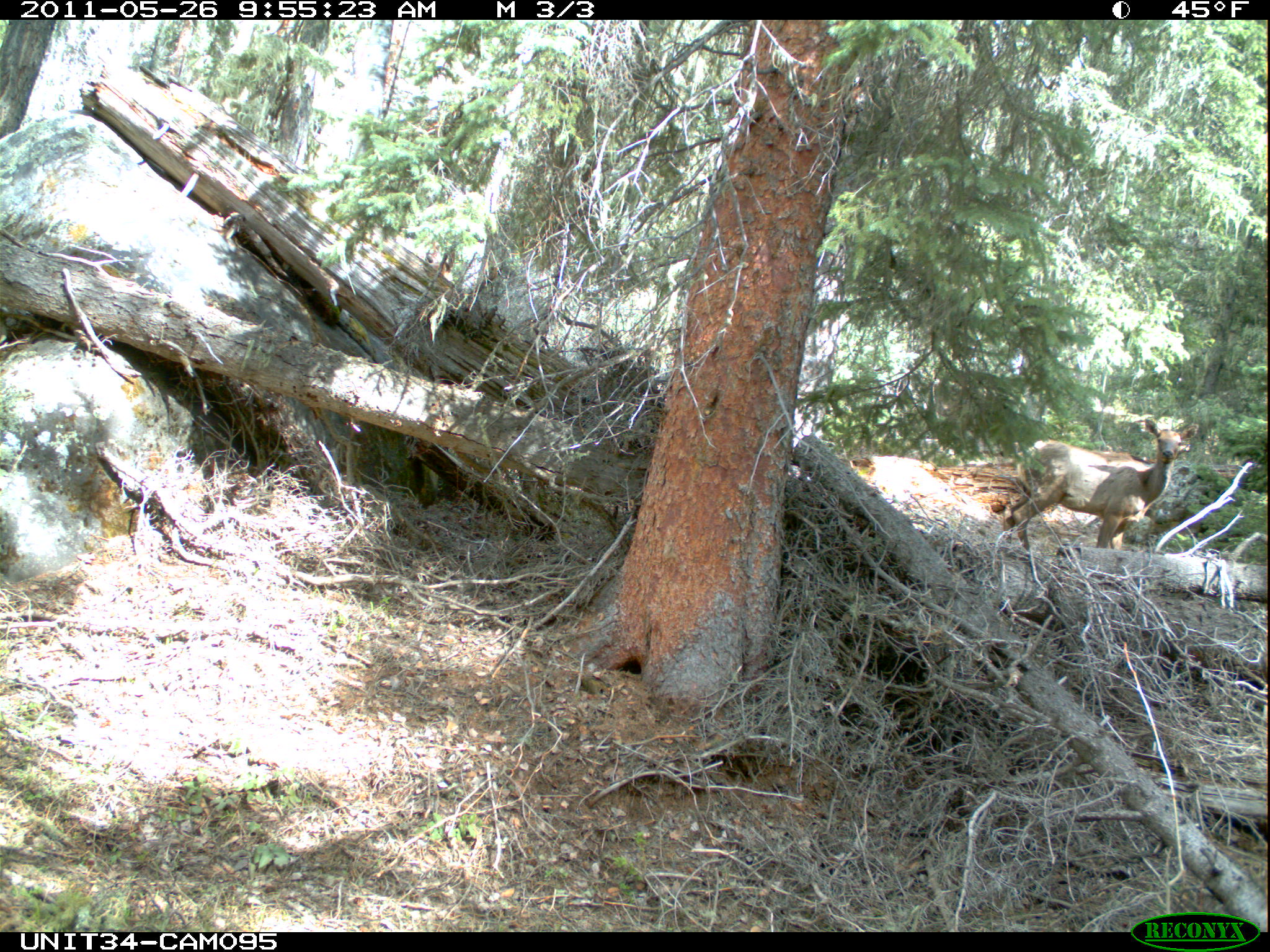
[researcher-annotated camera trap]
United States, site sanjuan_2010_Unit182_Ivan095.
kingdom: Animalia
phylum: Chordata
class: Mammalia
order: Artiodactyla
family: Cervidae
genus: Cervus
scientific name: Cervus elaphus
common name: red deer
Cervus elaphus (red deer).